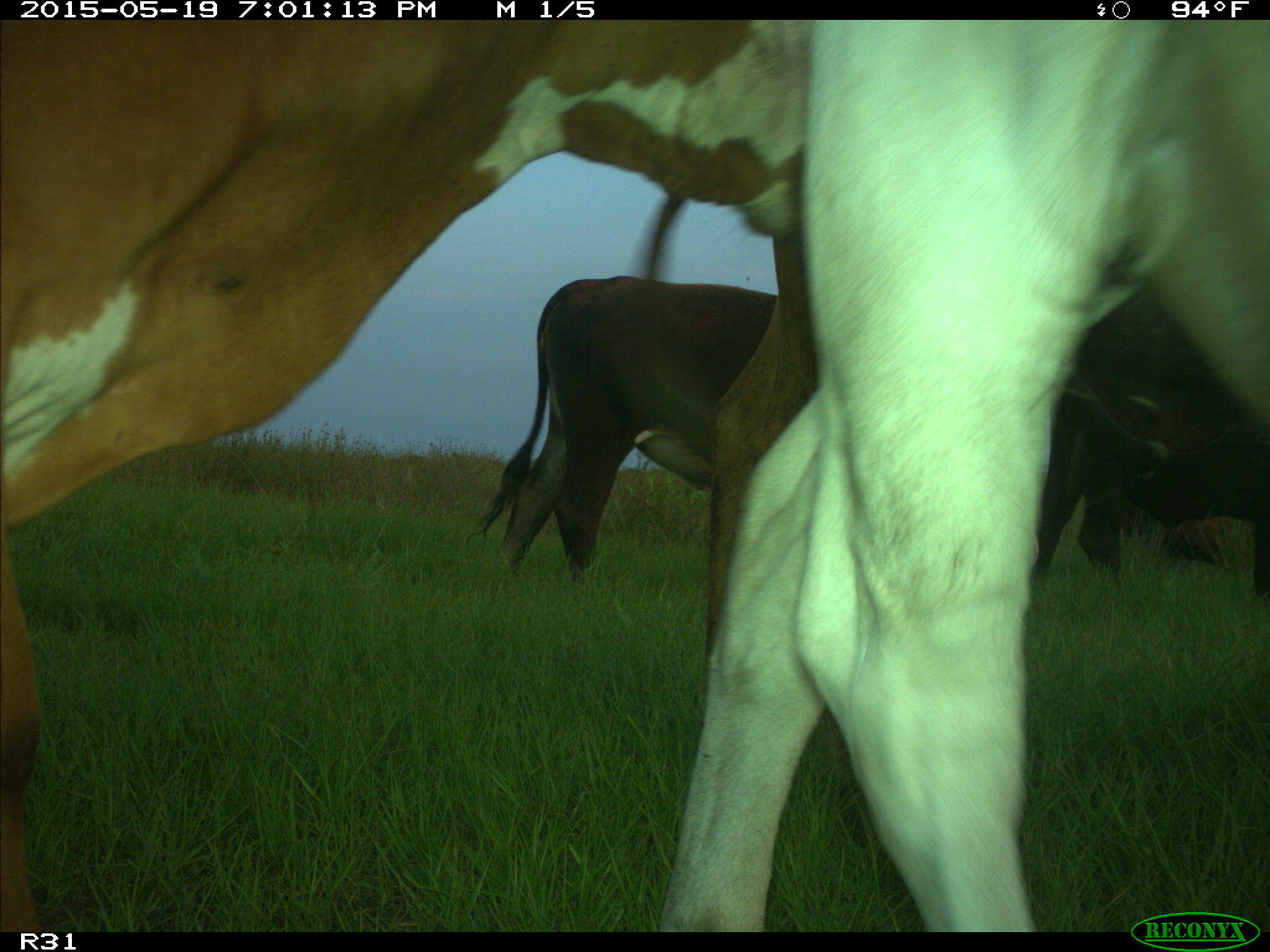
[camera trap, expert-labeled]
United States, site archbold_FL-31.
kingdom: Animalia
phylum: Chordata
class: Mammalia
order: Artiodactyla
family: Bovidae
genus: Bos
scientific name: Bos taurus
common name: domestic cow